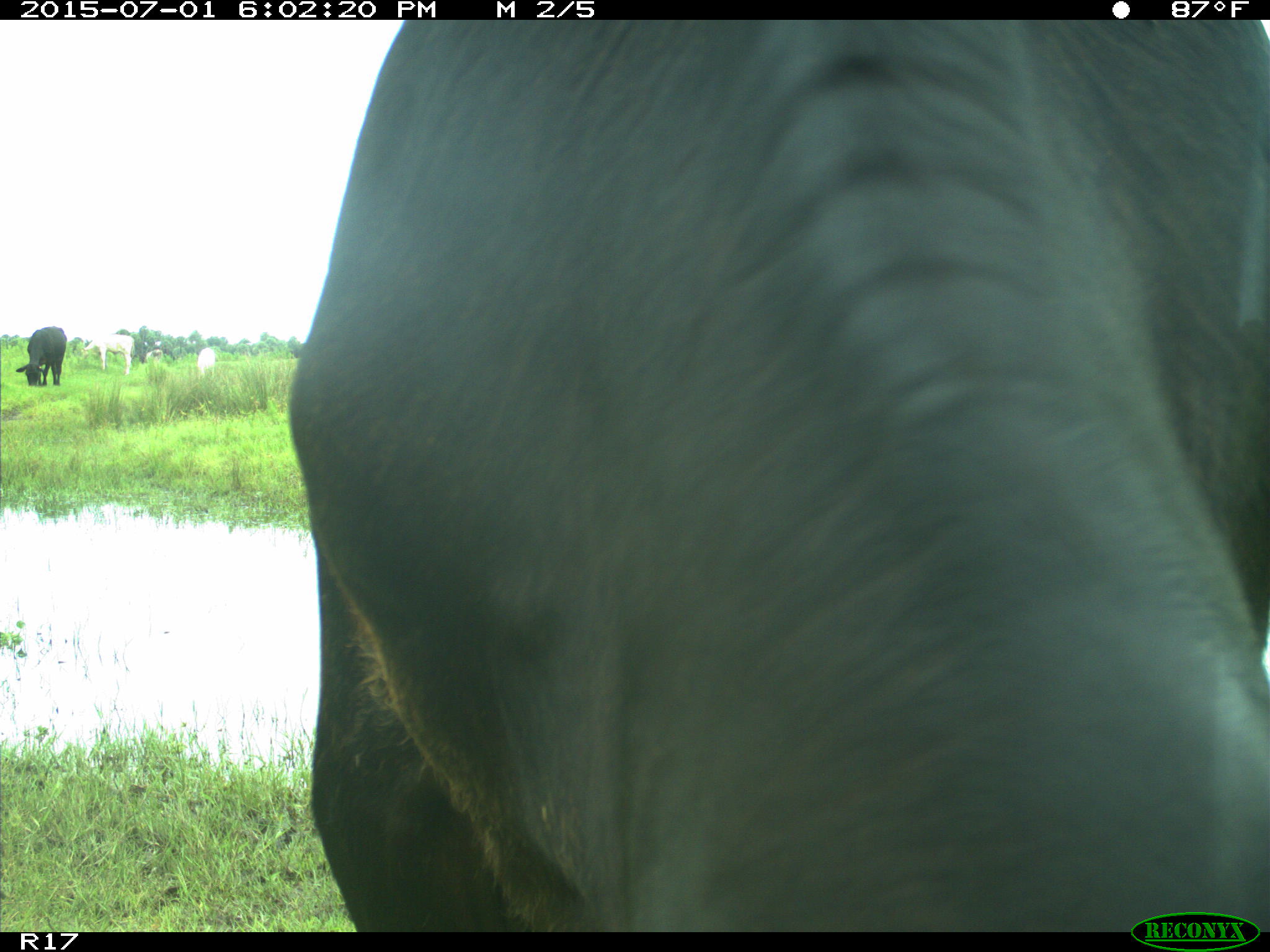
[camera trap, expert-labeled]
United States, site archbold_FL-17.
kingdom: Animalia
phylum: Chordata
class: Mammalia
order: Artiodactyla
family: Bovidae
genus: Bos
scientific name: Bos taurus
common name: domestic cow